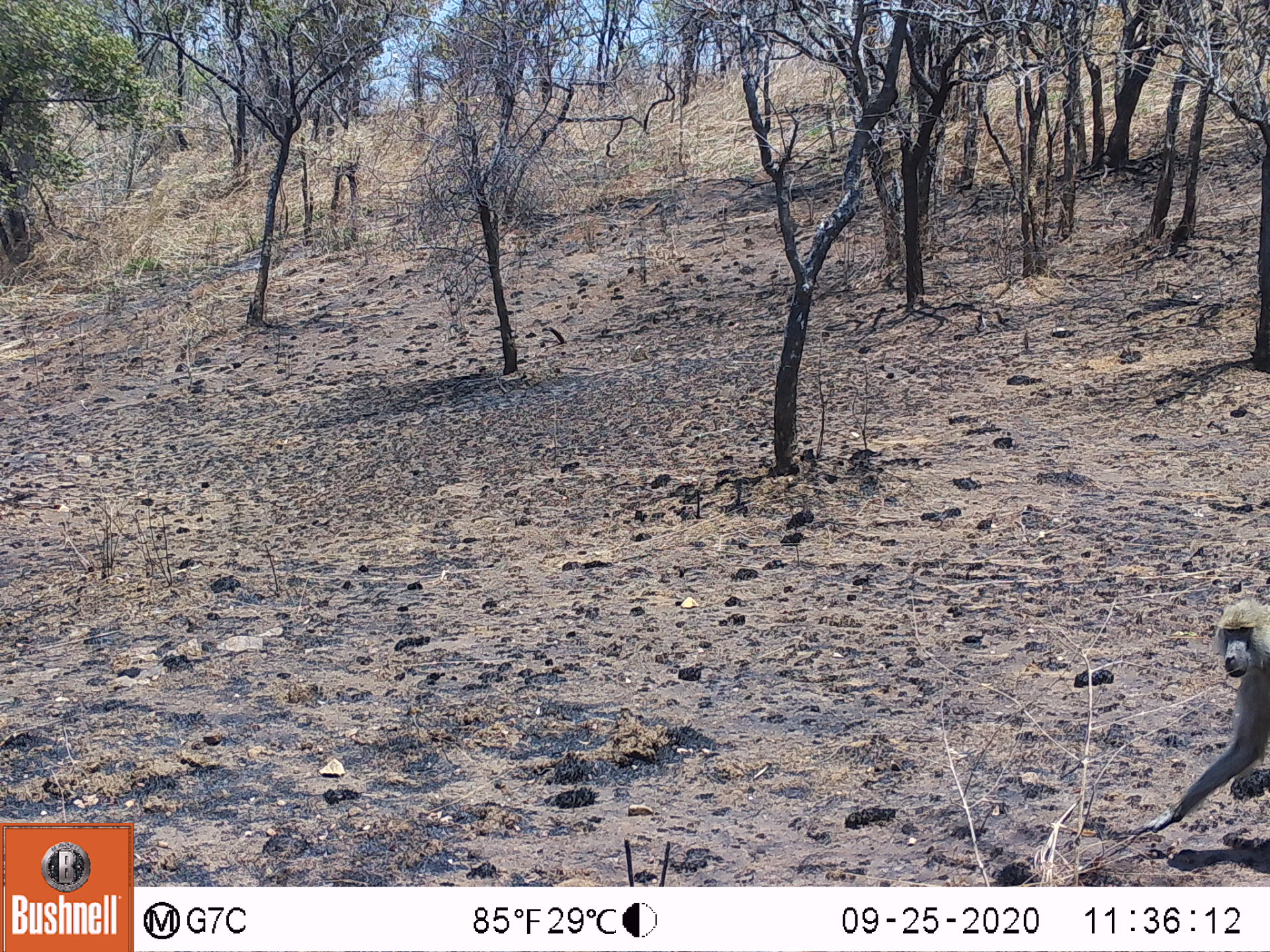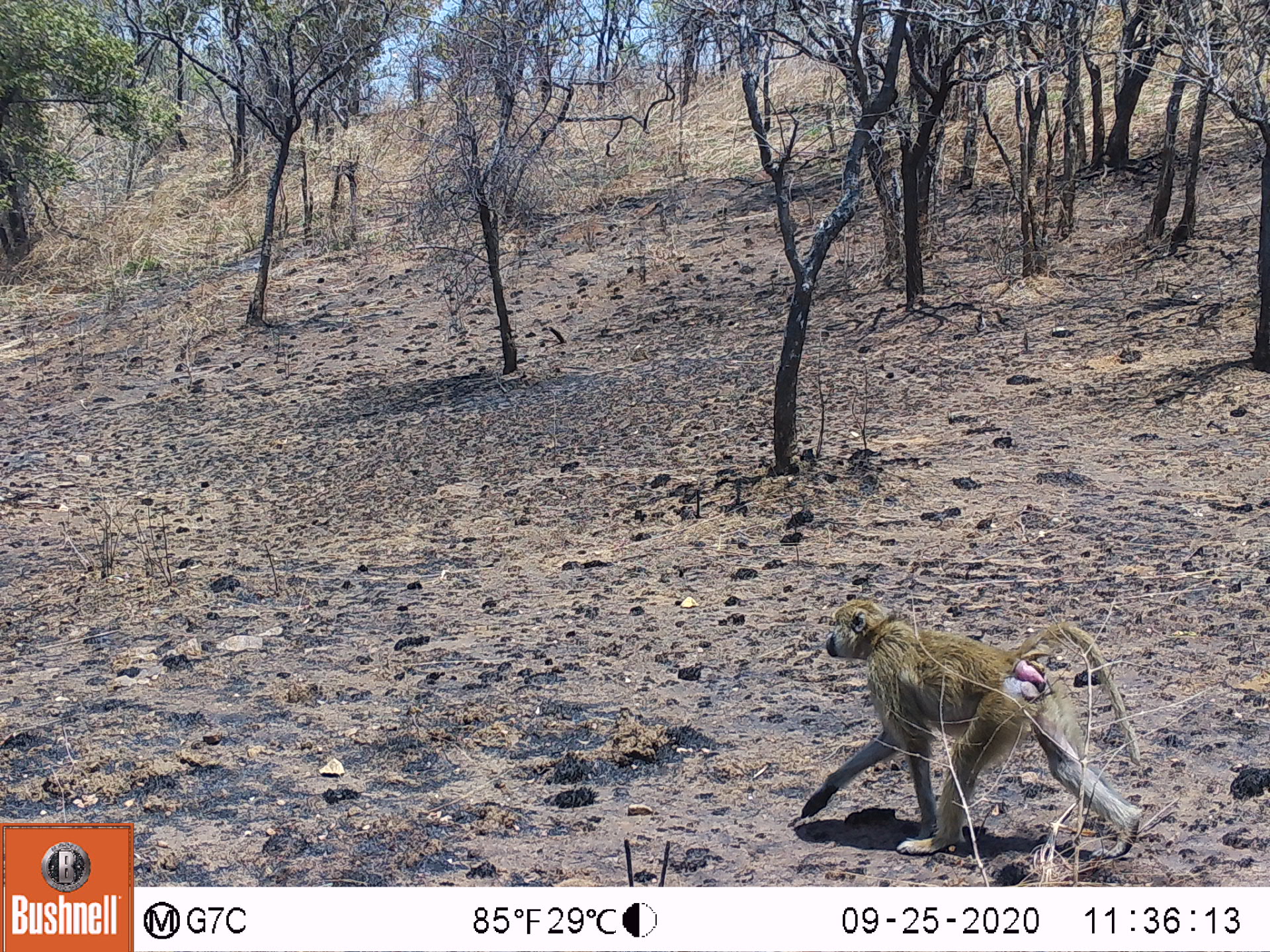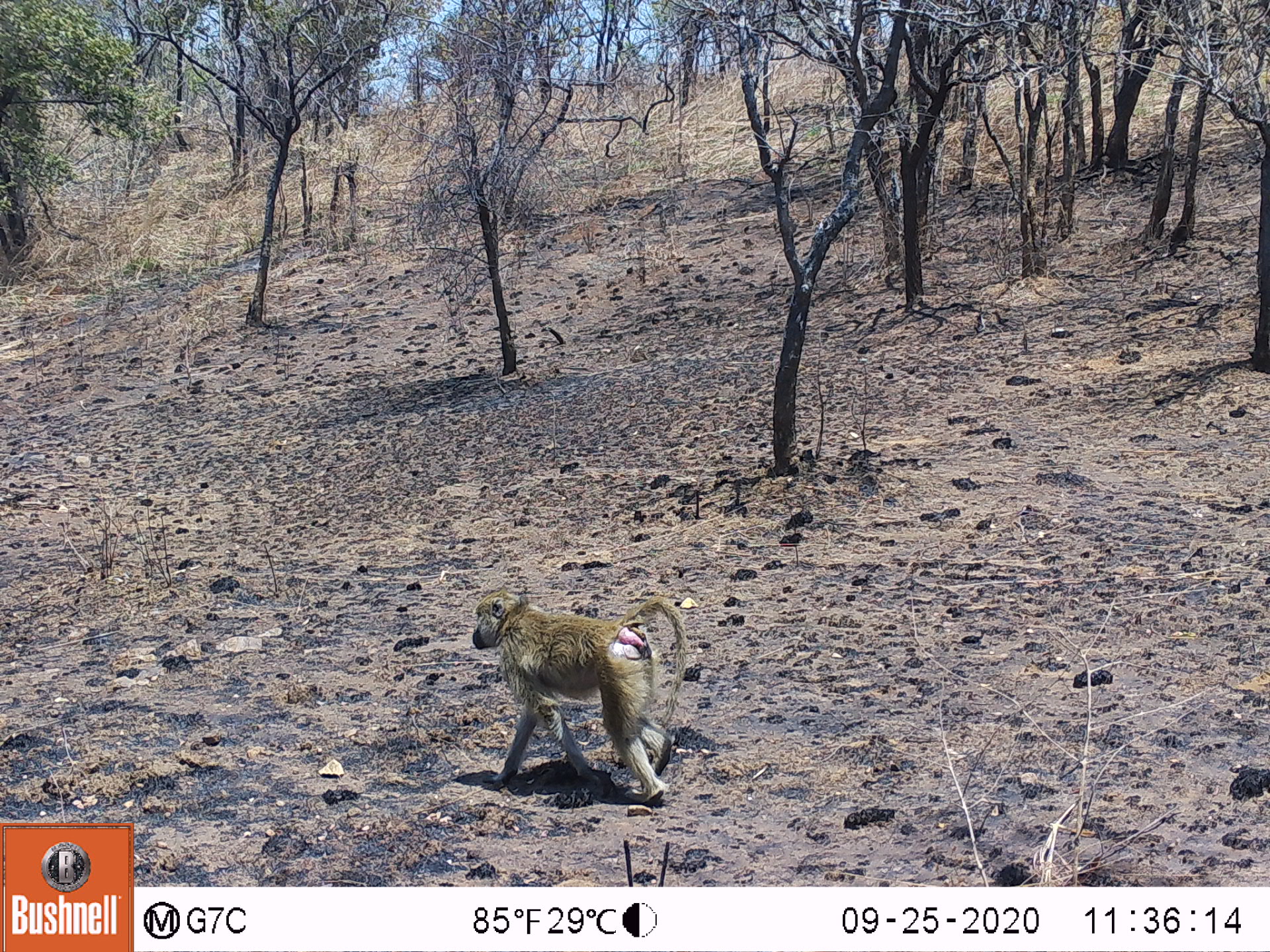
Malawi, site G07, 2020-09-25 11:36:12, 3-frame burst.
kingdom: Animalia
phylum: Chordata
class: Mammalia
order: Primates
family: Cercopithecidae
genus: Papio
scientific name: Papio cynocephalus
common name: yellow baboon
Yellow baboon (Papio cynocephalus), count 1.